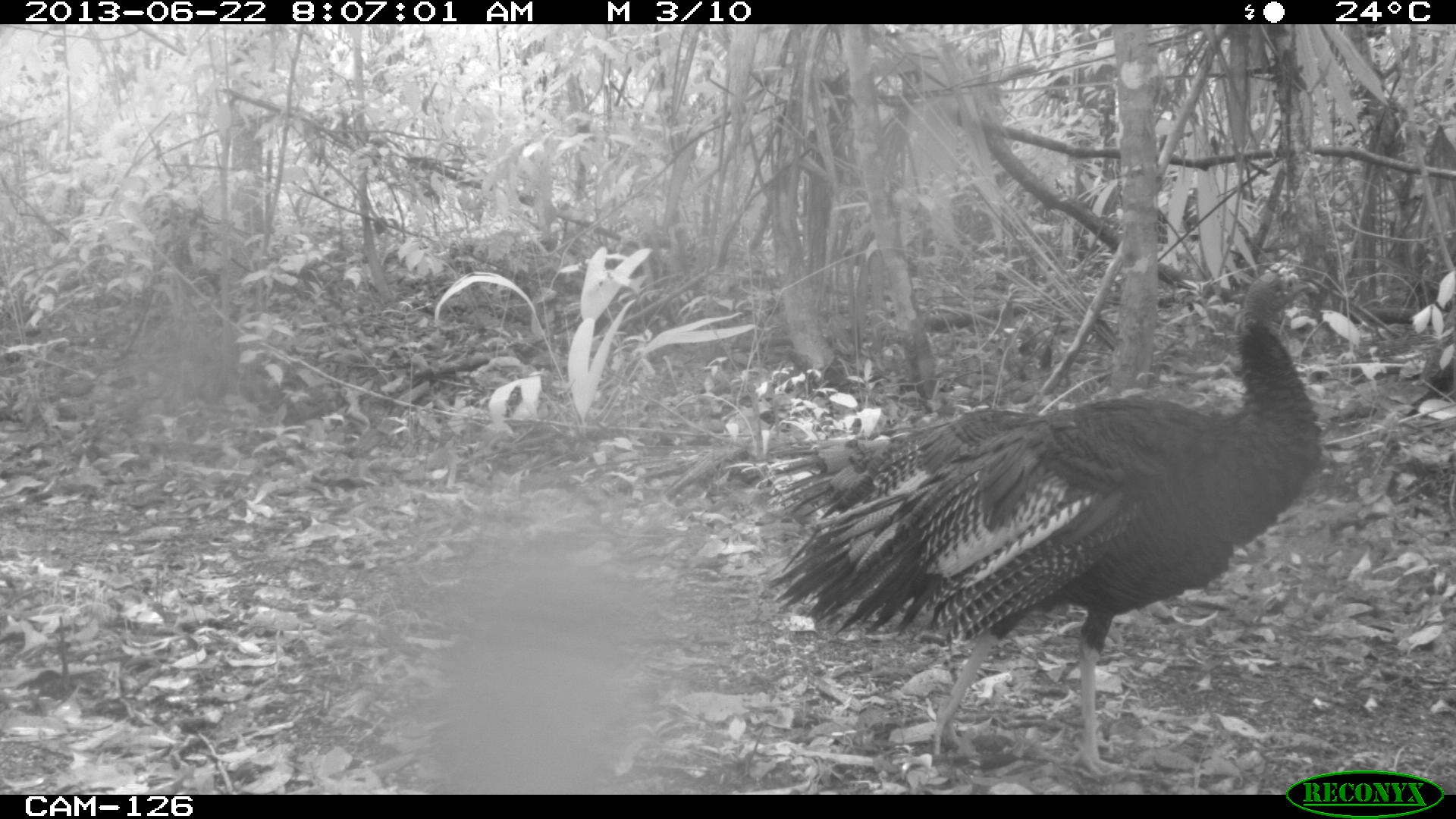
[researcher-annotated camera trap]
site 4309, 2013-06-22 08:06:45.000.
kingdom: Animalia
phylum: Chordata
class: Aves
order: Galliformes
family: Phasianidae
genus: Meleagris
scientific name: Meleagris ocellata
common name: ocellated turkey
Meleagris ocellata (ocellated turkey), count 2.